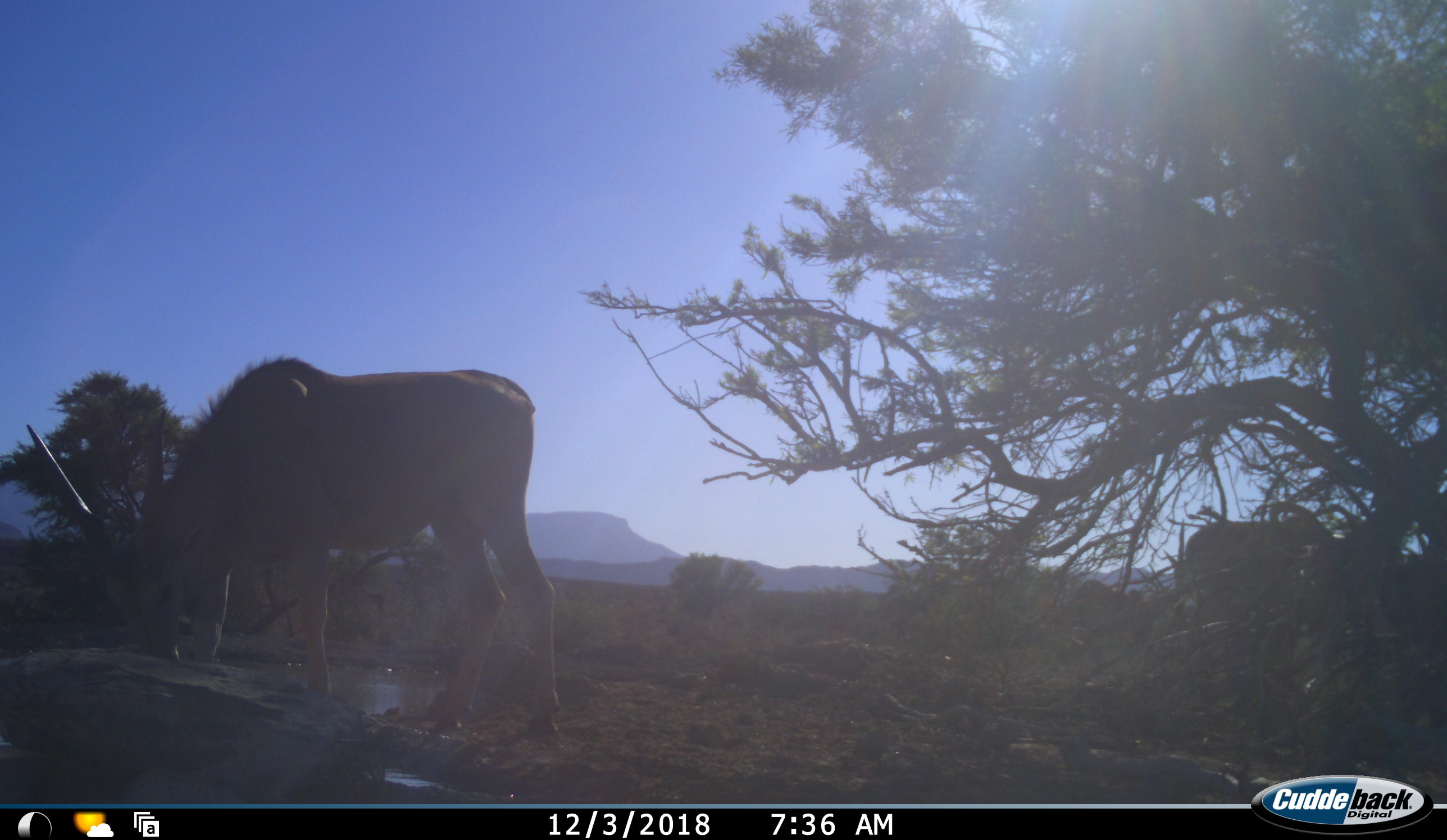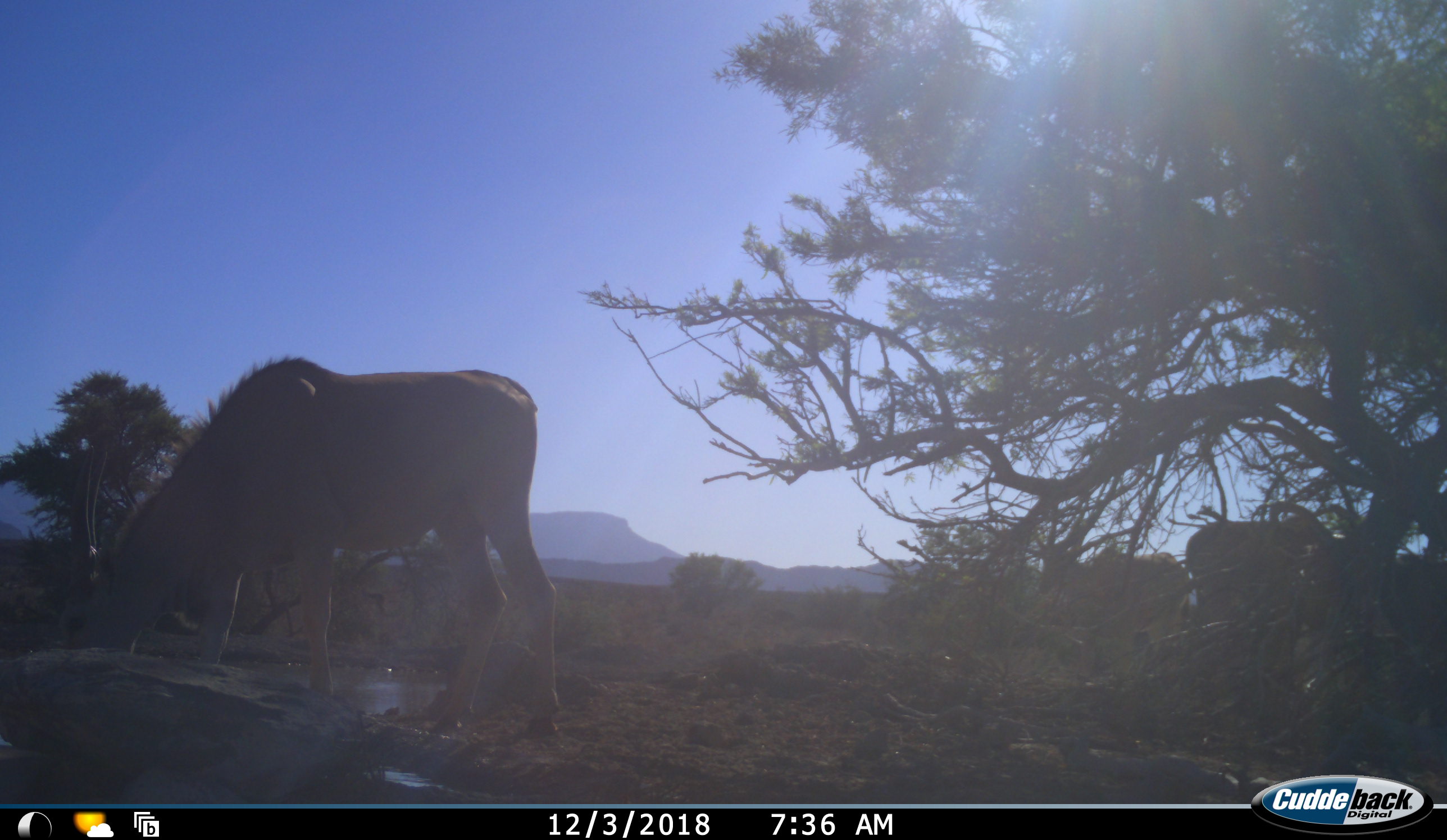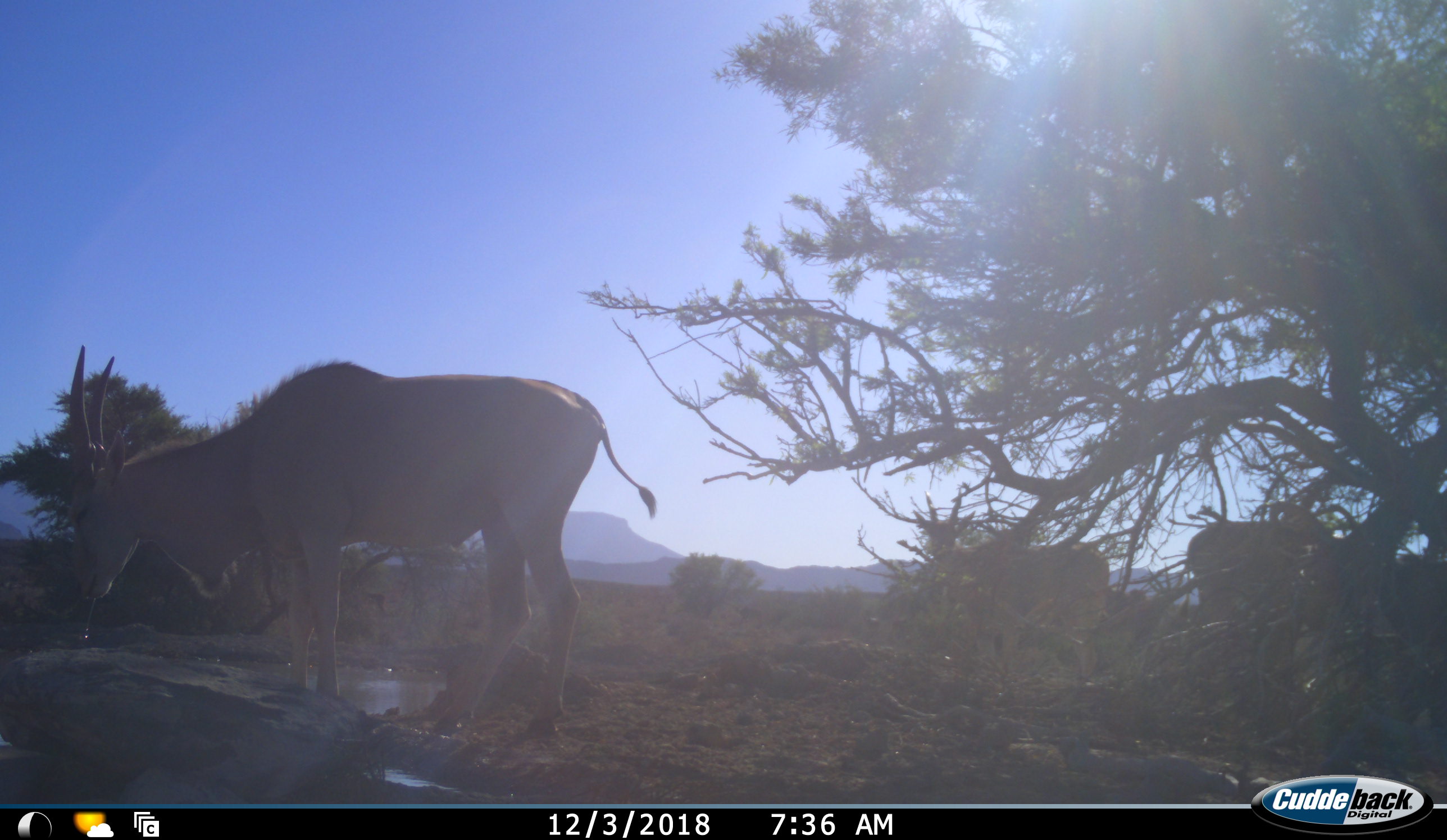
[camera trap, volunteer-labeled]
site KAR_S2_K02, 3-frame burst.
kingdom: Animalia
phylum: Chordata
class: Mammalia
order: Artiodactyla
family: Bovidae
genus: Tragelaphus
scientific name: Tragelaphus oryx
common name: eland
Eland (Tragelaphus oryx), count 3. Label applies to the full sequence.